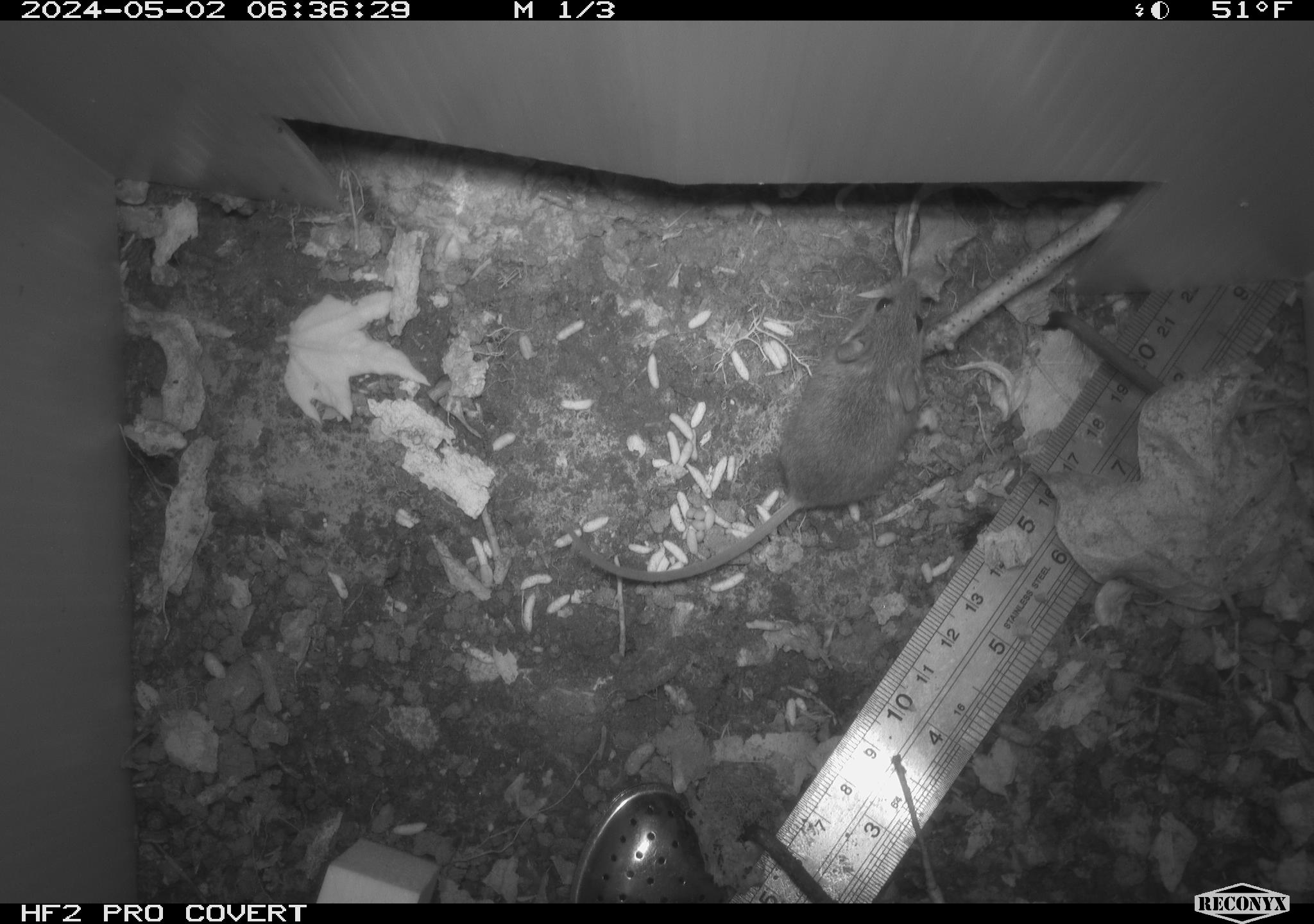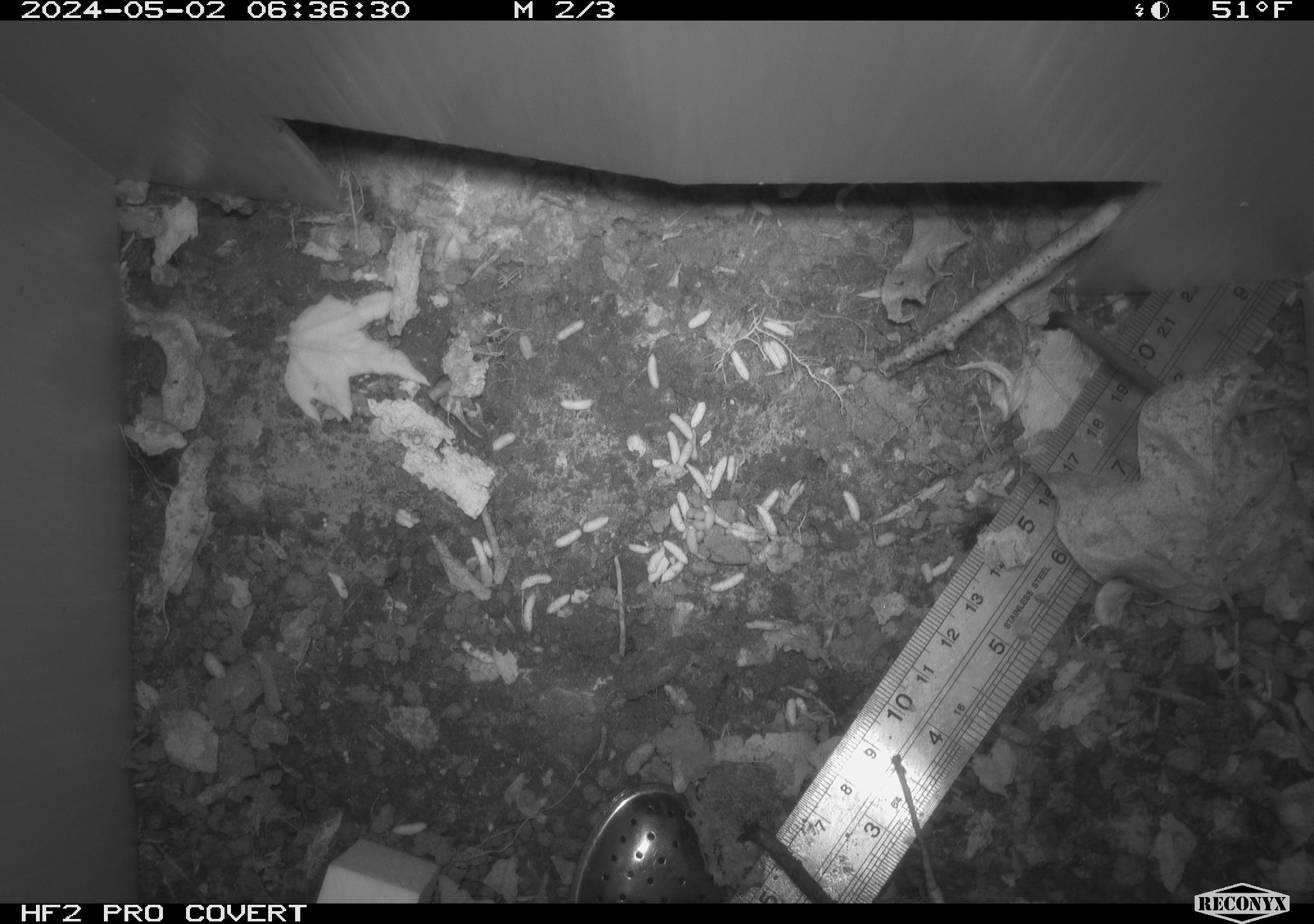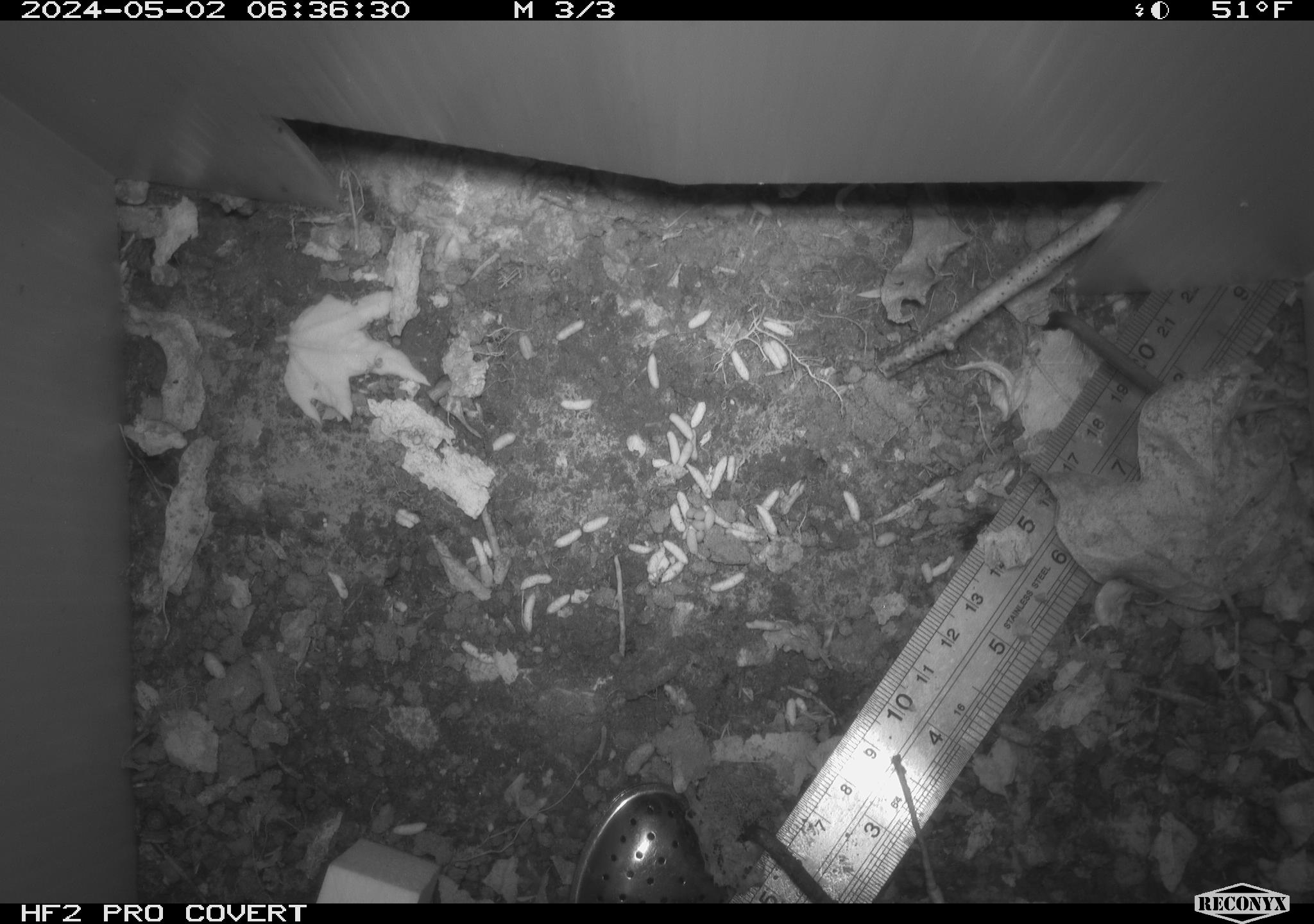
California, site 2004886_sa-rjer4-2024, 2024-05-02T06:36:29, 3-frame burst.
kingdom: Animalia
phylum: Chordata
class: Mammalia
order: Rodentia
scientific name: Rodentia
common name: mouse species